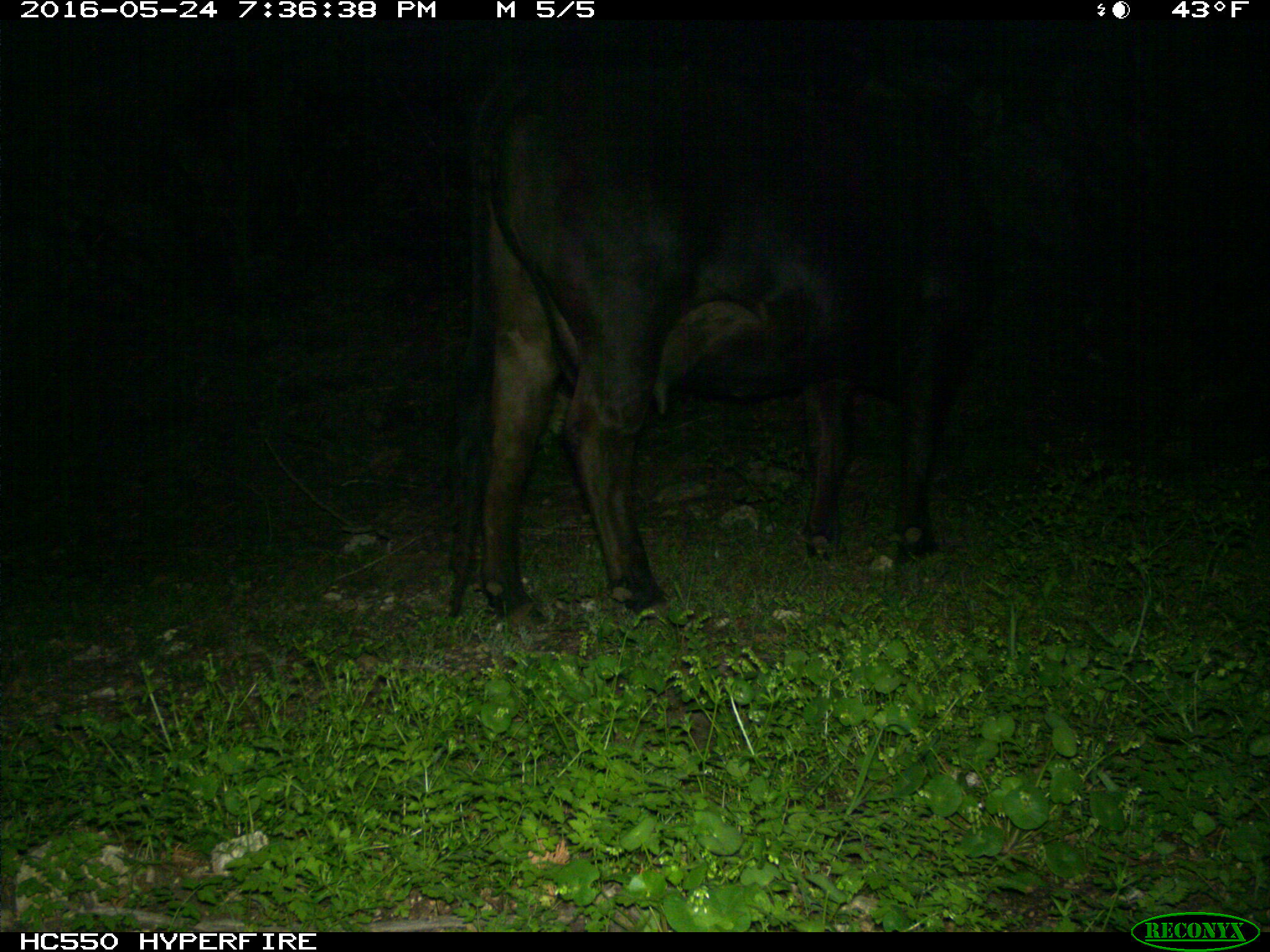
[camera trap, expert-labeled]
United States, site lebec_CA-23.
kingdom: Animalia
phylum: Chordata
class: Mammalia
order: Artiodactyla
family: Bovidae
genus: Bos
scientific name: Bos taurus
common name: domestic cow